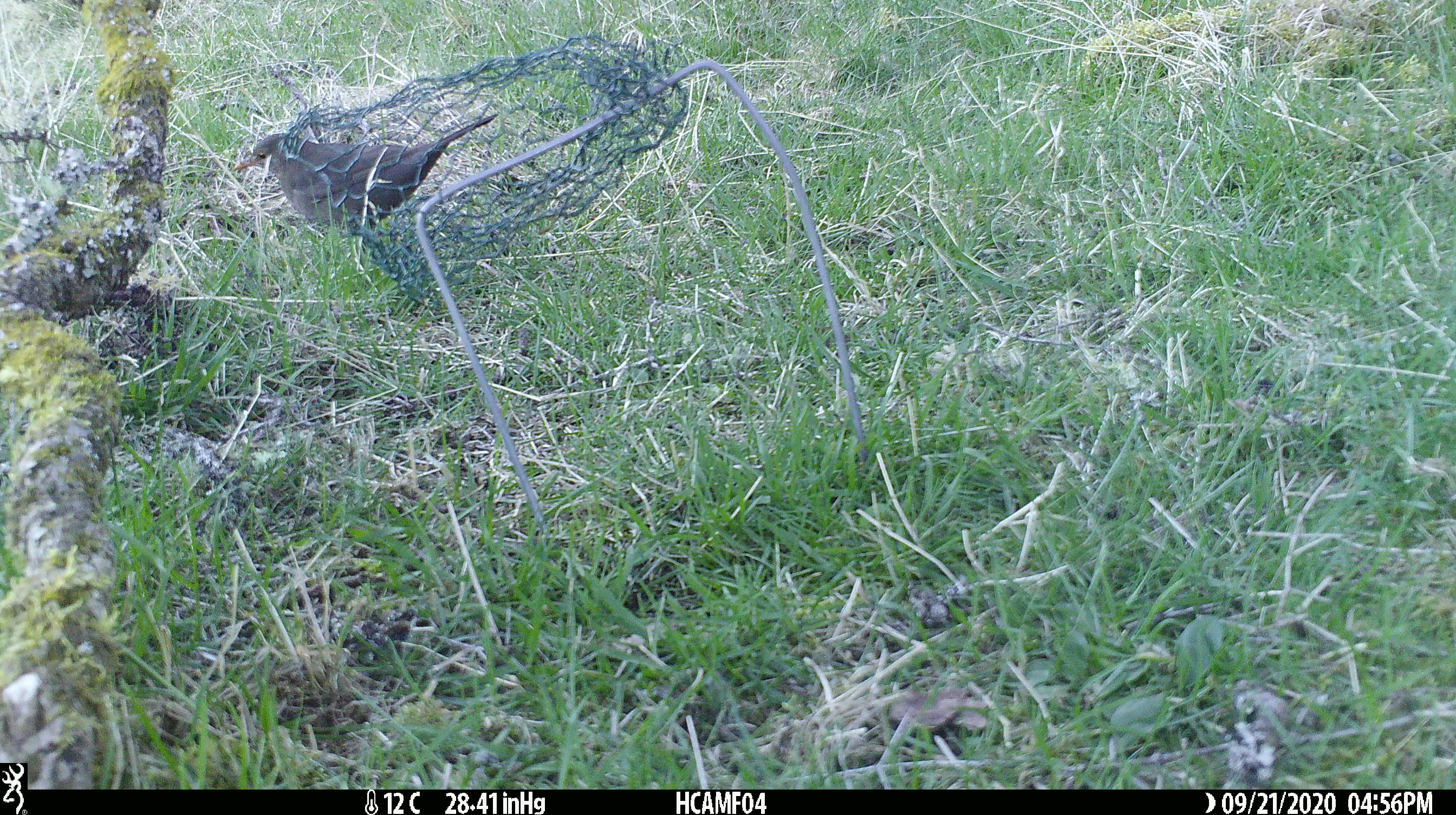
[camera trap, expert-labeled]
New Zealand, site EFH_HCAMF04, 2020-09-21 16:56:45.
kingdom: Animalia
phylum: Chordata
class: Aves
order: Passeriformes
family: Turdidae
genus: Turdus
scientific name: Turdus merula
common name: eurasian blackbird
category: blackbird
Blackbird (eurasian blackbird) (Turdus merula).